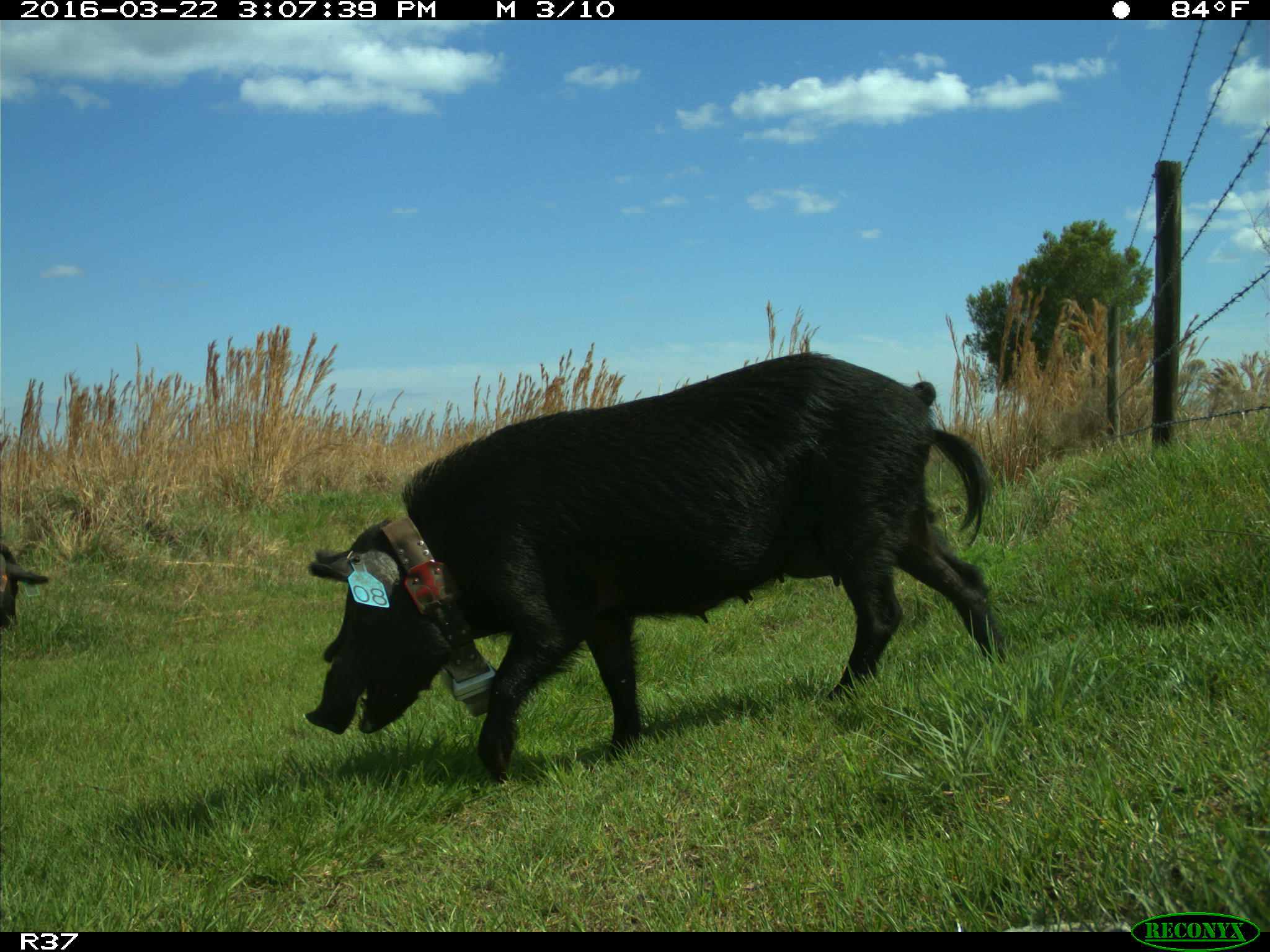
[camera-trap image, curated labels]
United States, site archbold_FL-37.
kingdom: Animalia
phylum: Chordata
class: Mammalia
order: Artiodactyla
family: Suidae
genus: Sus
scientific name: Sus scrofa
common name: wild boar